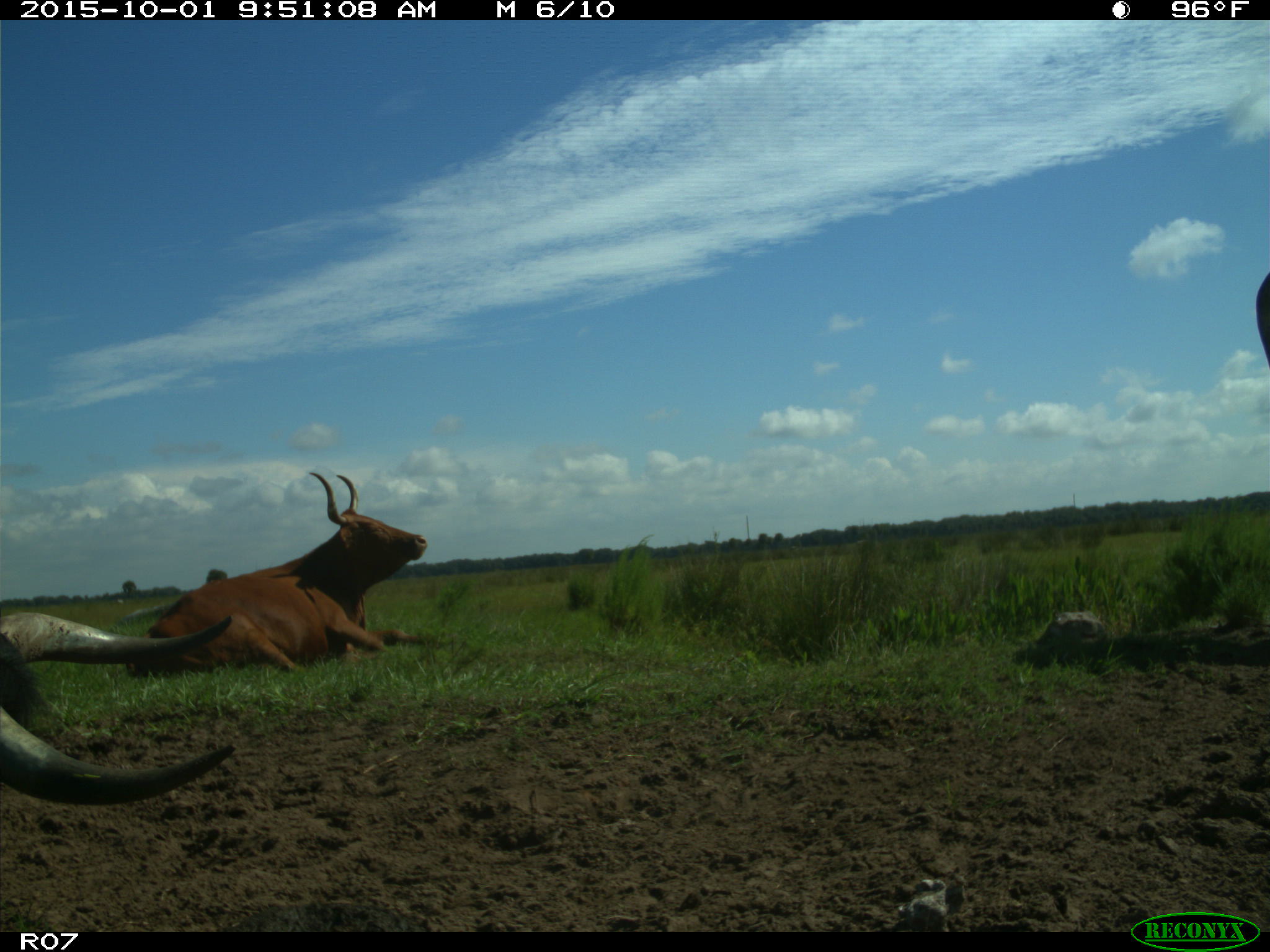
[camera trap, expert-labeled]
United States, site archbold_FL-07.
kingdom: Animalia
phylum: Chordata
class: Mammalia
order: Artiodactyla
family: Bovidae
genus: Bos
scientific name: Bos taurus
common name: domestic cow